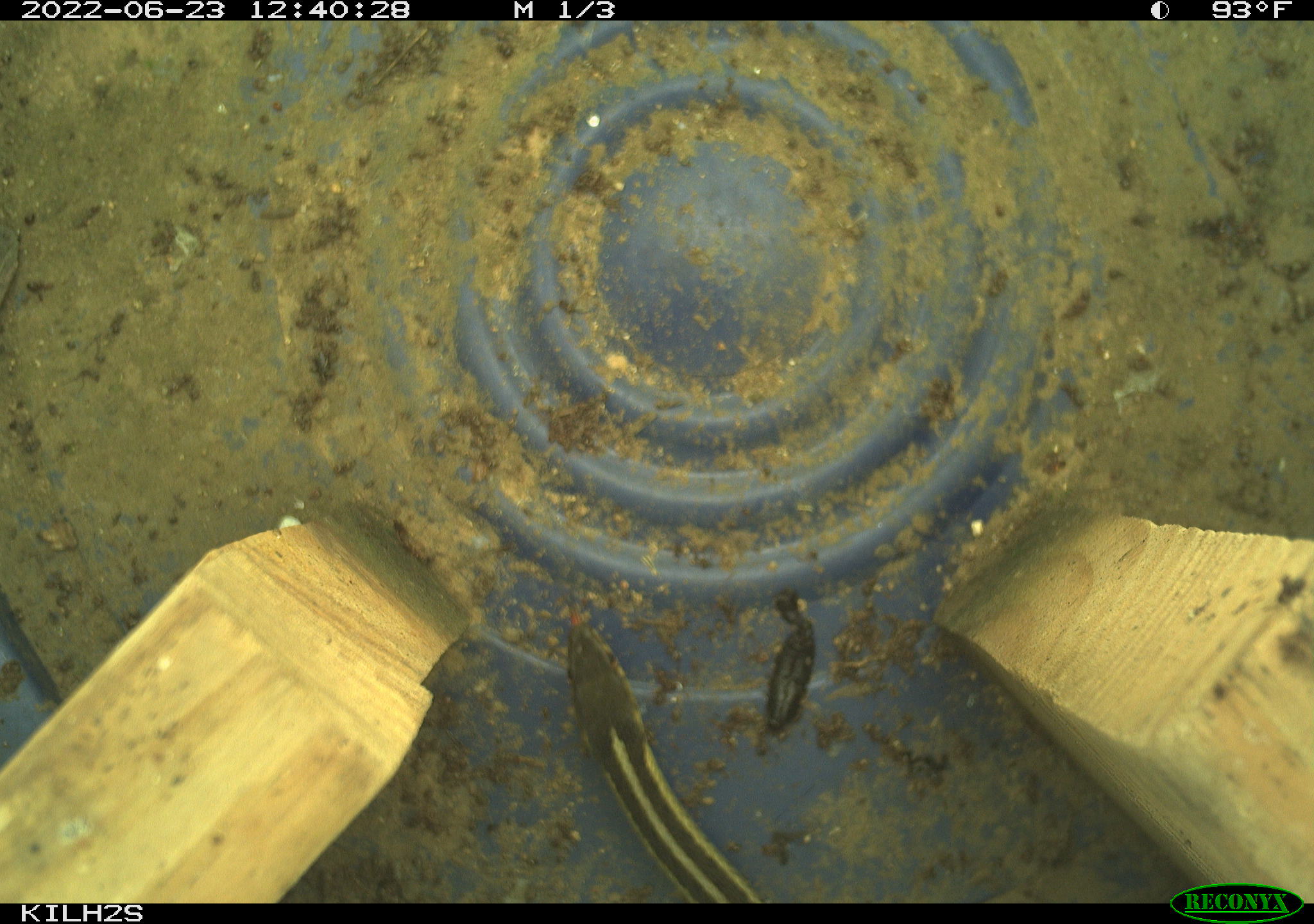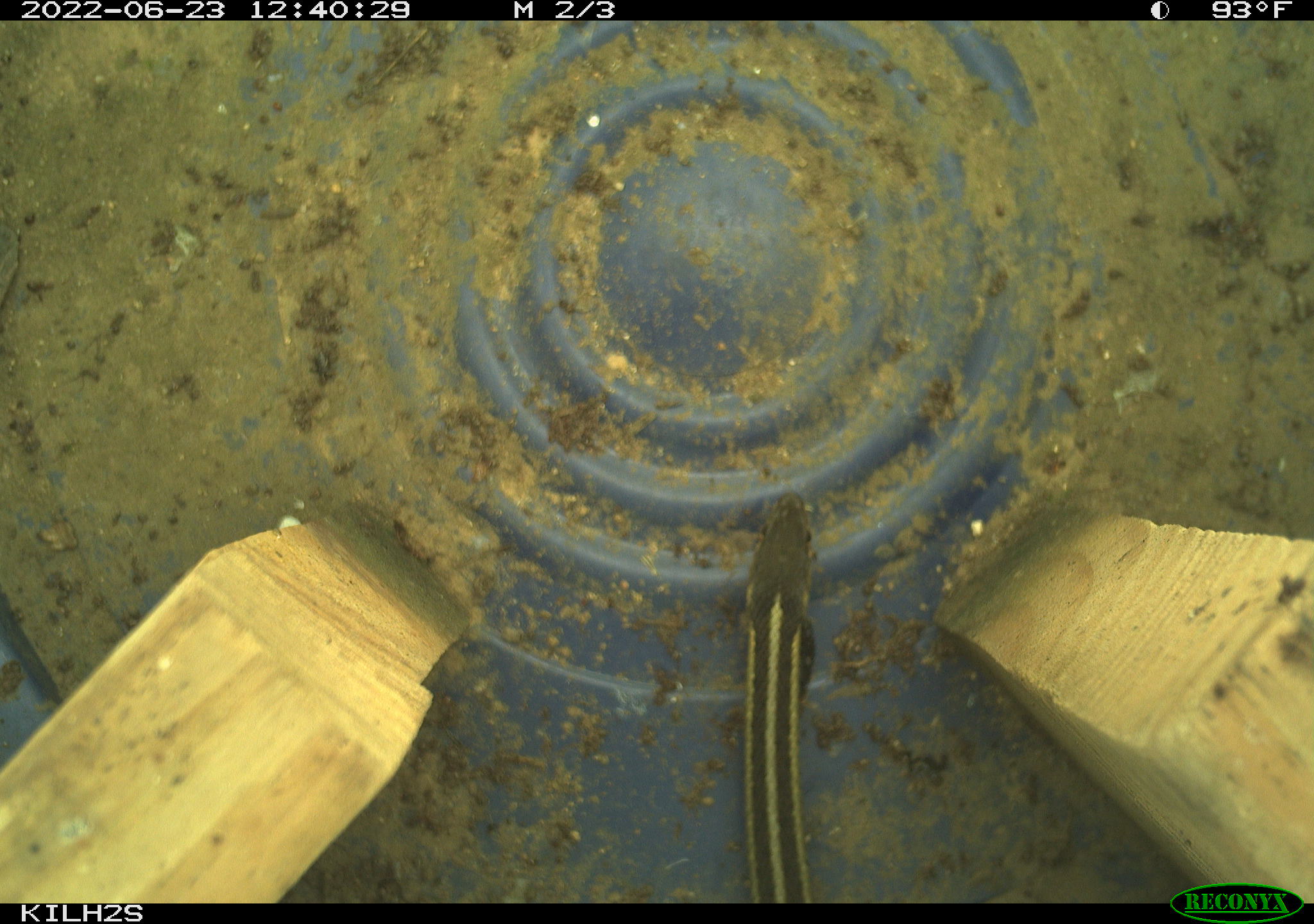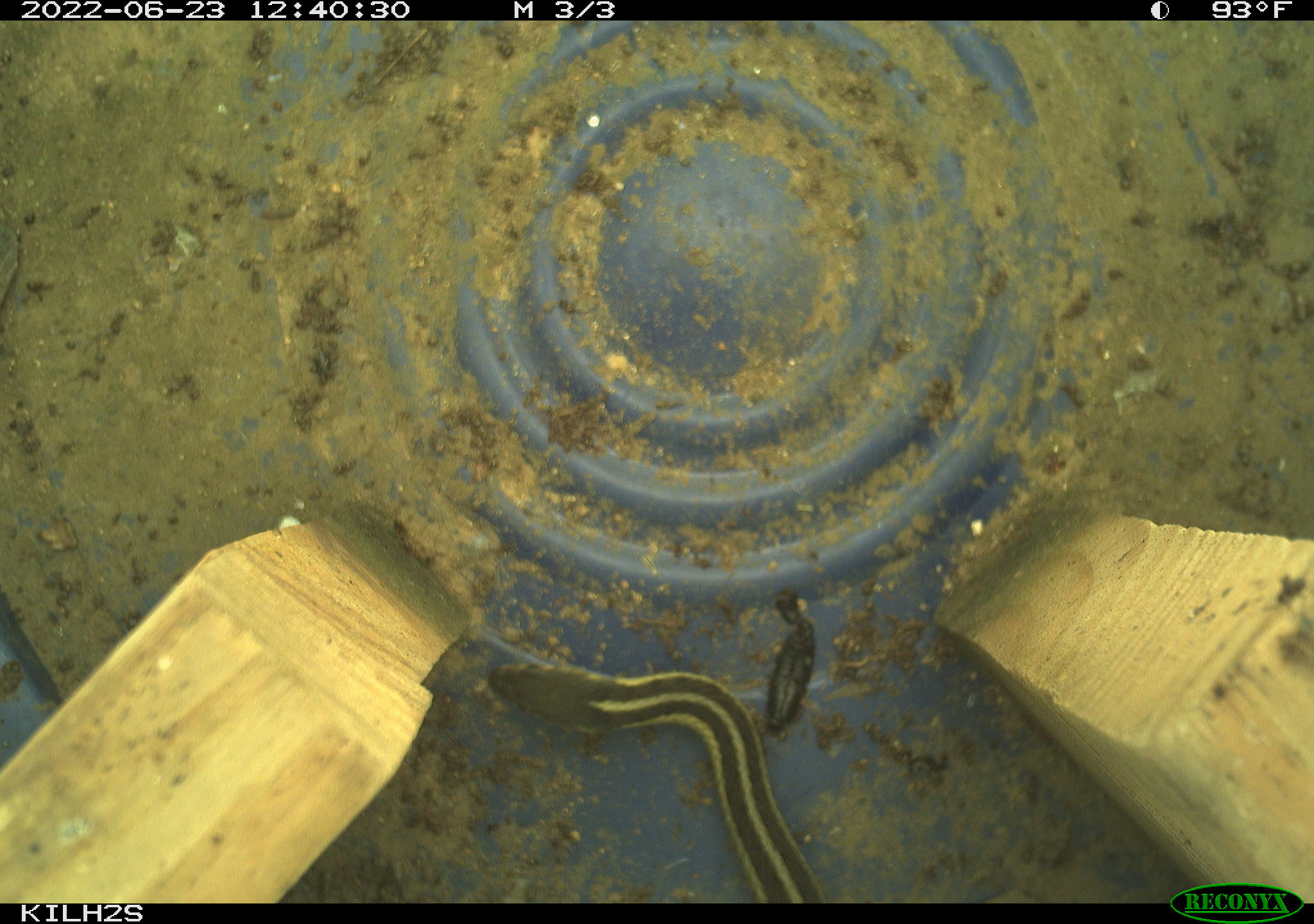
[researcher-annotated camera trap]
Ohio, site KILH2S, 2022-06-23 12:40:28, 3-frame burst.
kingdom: Animalia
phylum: Chordata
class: Reptilia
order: Squamata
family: Colubridae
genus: Thamnophis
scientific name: Thamnophis sirtalis sirtalis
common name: eastern gartersnake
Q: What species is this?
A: Eastern gartersnake (Thamnophis sirtalis sirtalis).